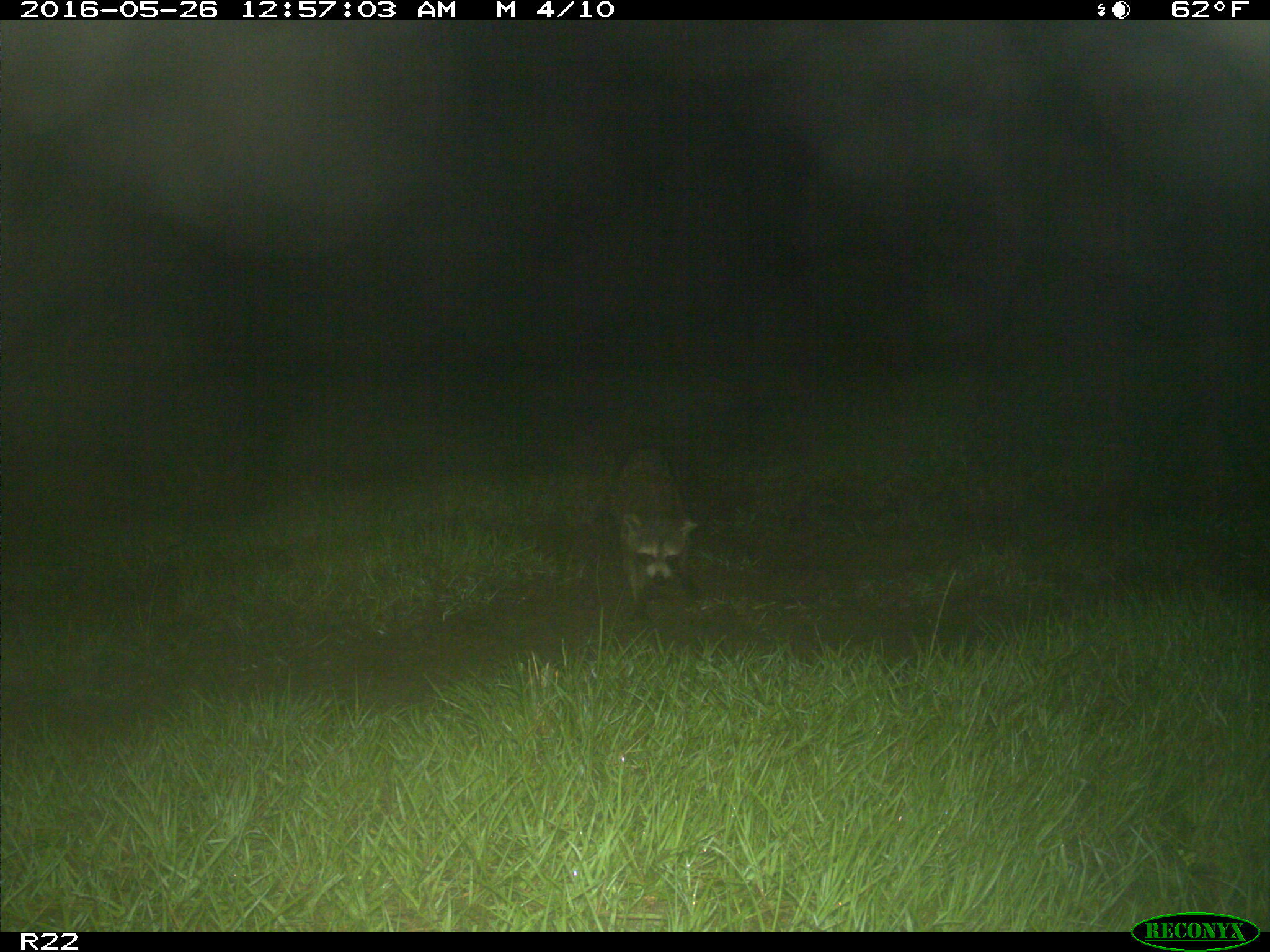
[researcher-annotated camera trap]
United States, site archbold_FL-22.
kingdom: Animalia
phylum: Chordata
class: Mammalia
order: Carnivora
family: Procyonidae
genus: Procyon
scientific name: Procyon lotor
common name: common raccoon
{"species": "Procyon lotor (common raccoon)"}